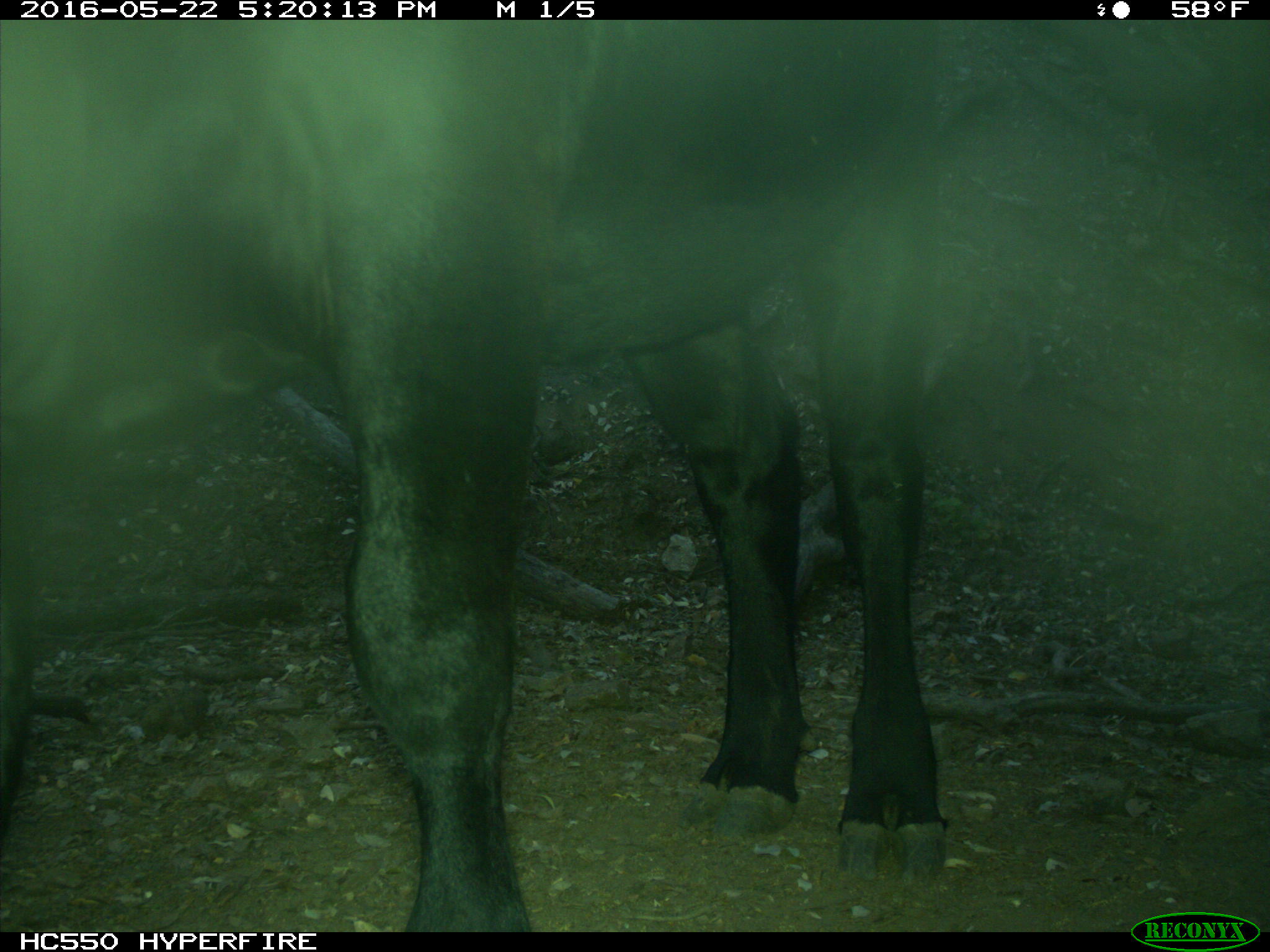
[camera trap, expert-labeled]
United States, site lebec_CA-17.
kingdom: Animalia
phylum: Chordata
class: Mammalia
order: Artiodactyla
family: Bovidae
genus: Bos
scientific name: Bos taurus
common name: domestic cow